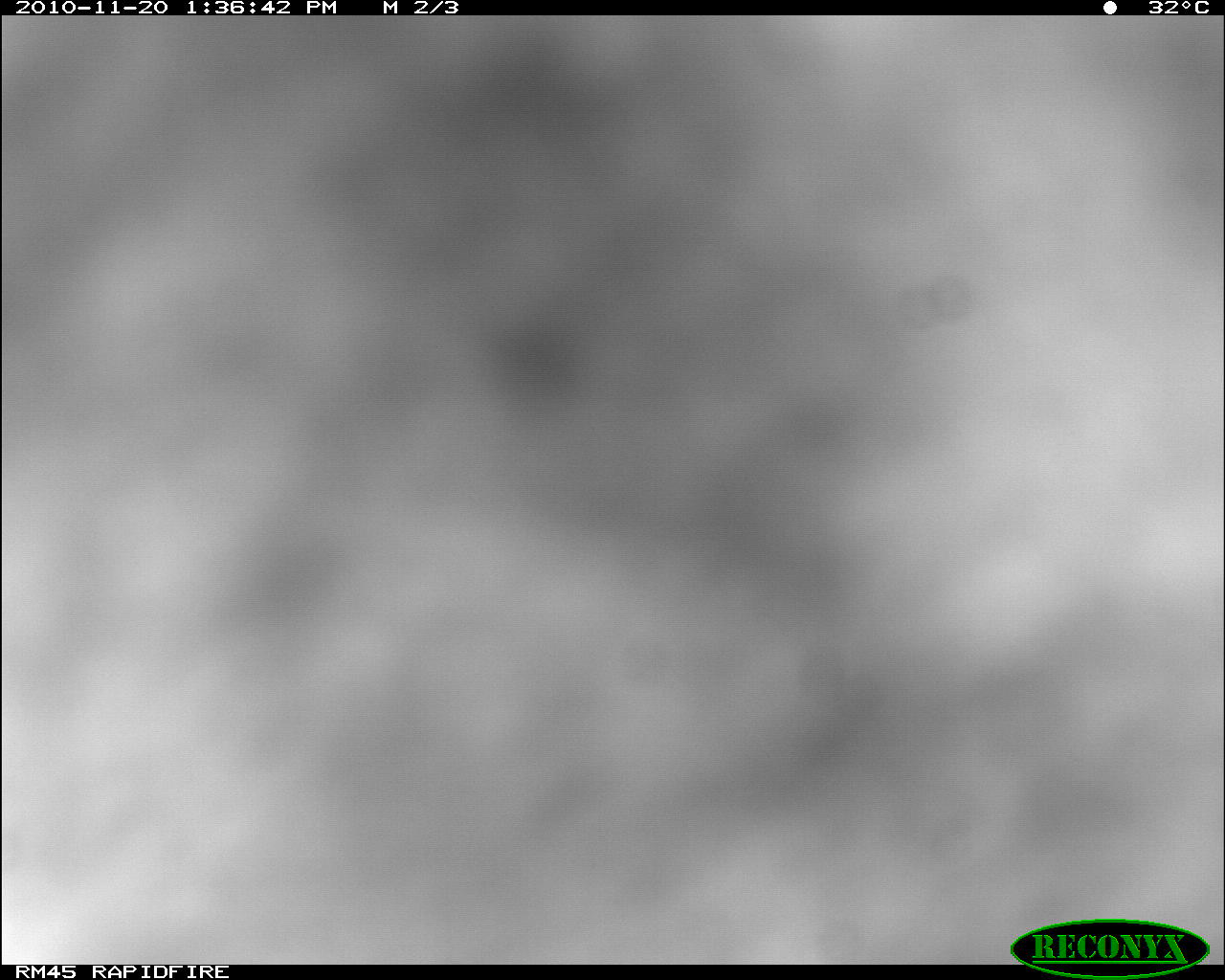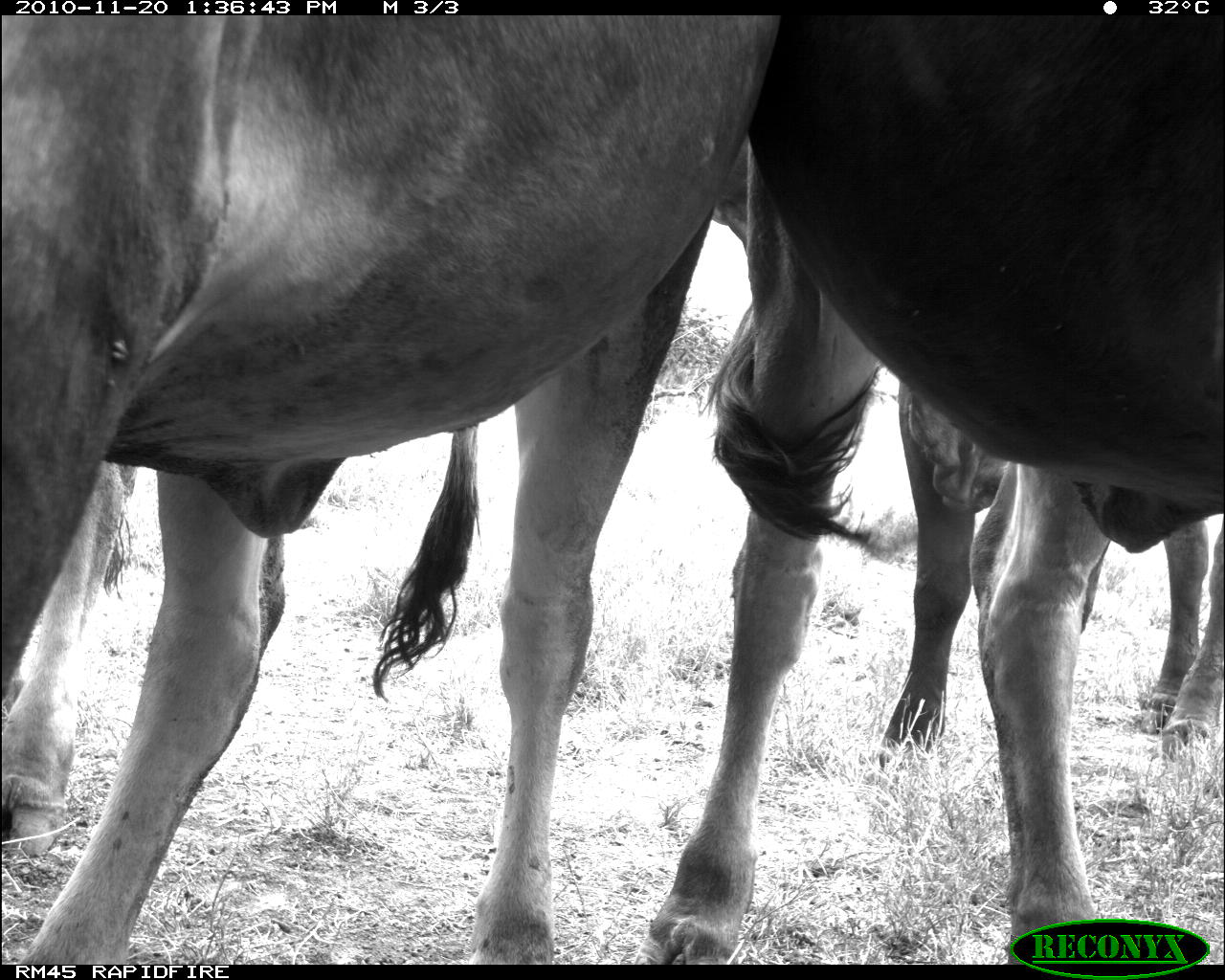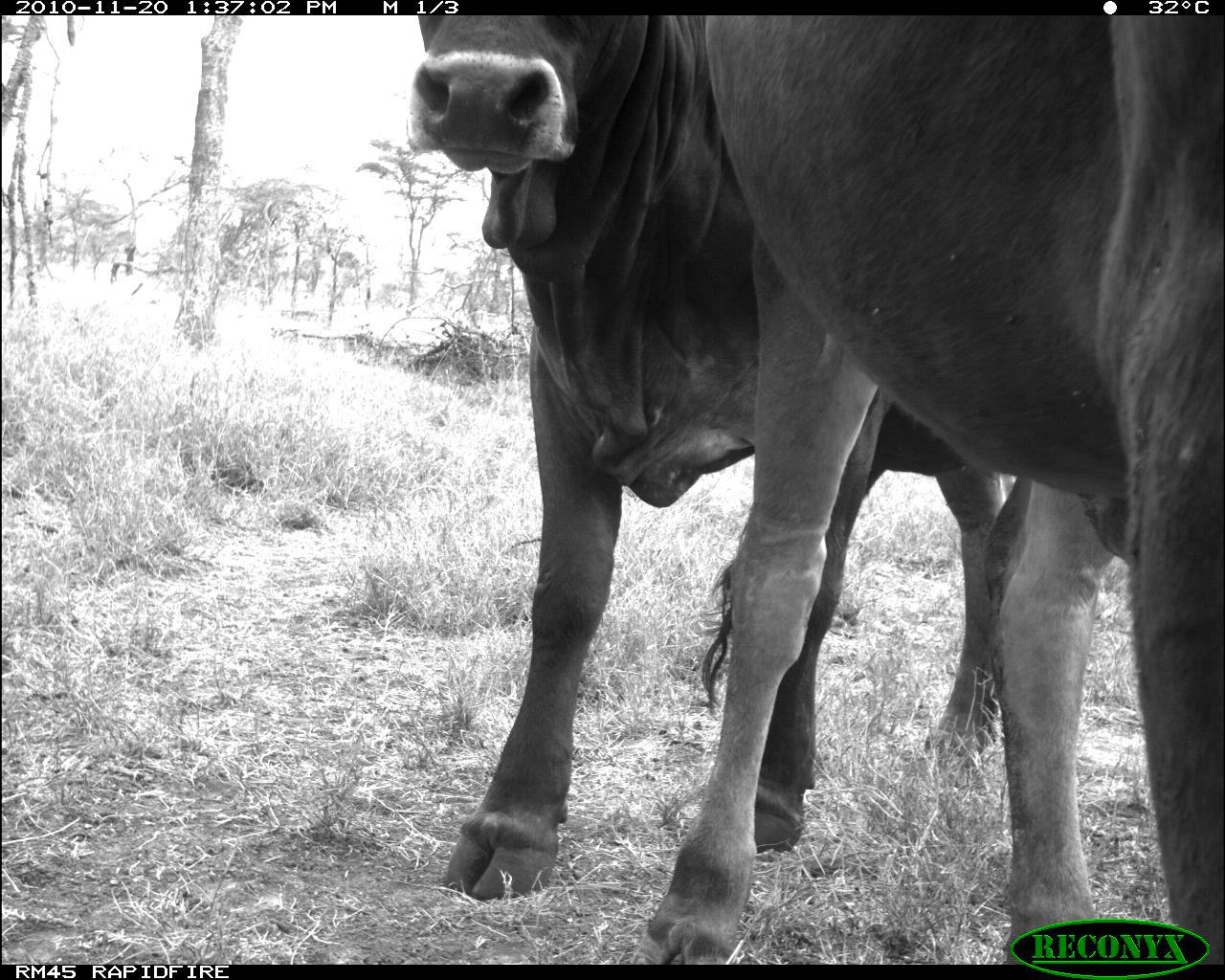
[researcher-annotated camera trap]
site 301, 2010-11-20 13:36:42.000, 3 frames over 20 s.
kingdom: Animalia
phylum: Chordata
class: Mammalia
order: Artiodactyla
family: Bovidae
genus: Bos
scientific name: Bos taurus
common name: domestic cattle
Bos taurus (domestic cattle), count 1.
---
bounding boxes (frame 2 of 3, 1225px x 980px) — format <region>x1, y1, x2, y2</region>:
bos taurus: <region>0, 11, 777, 962</region>; <region>633, 12, 1225, 958</region>; <region>1127, 511, 1225, 756</region>